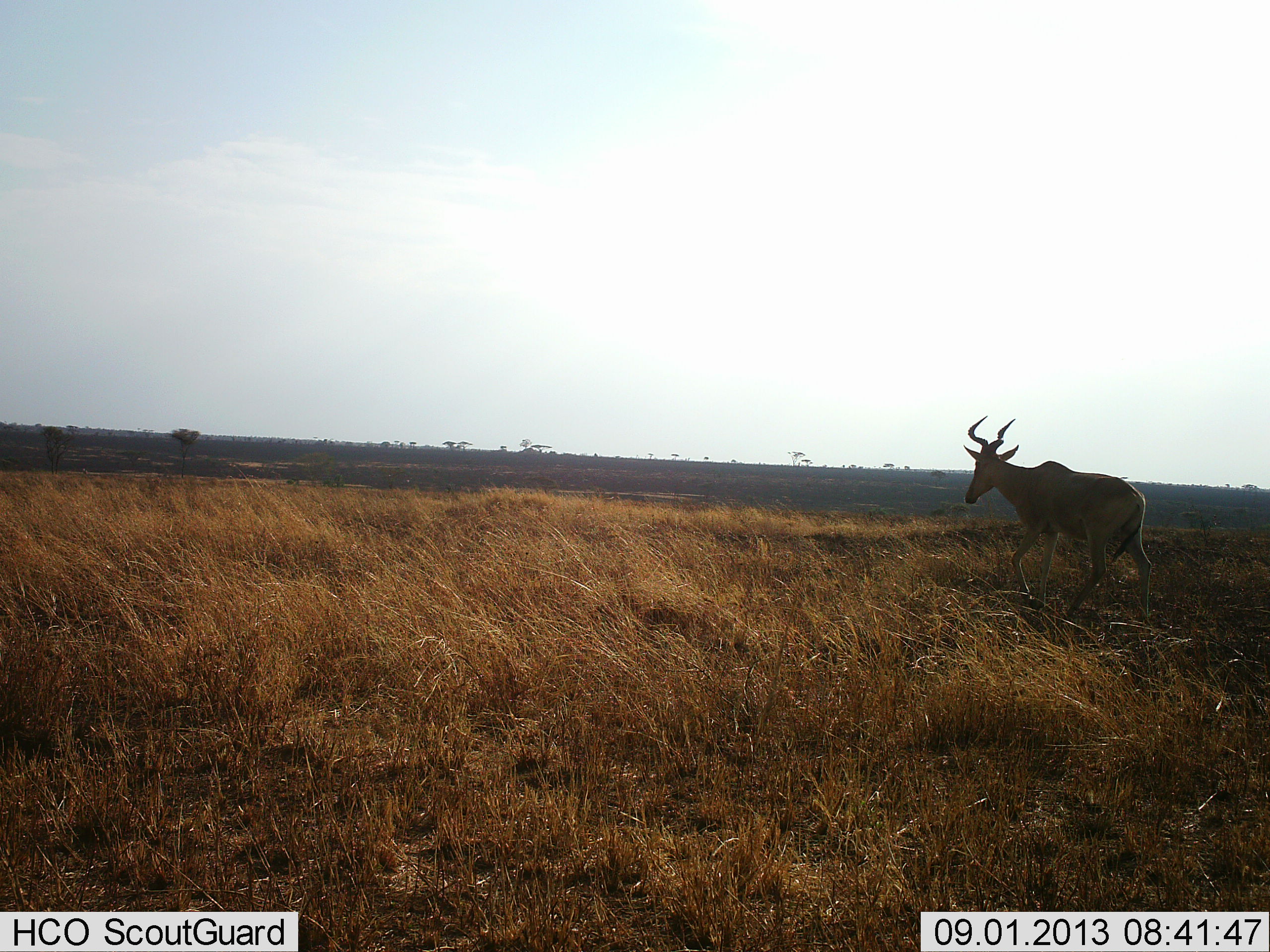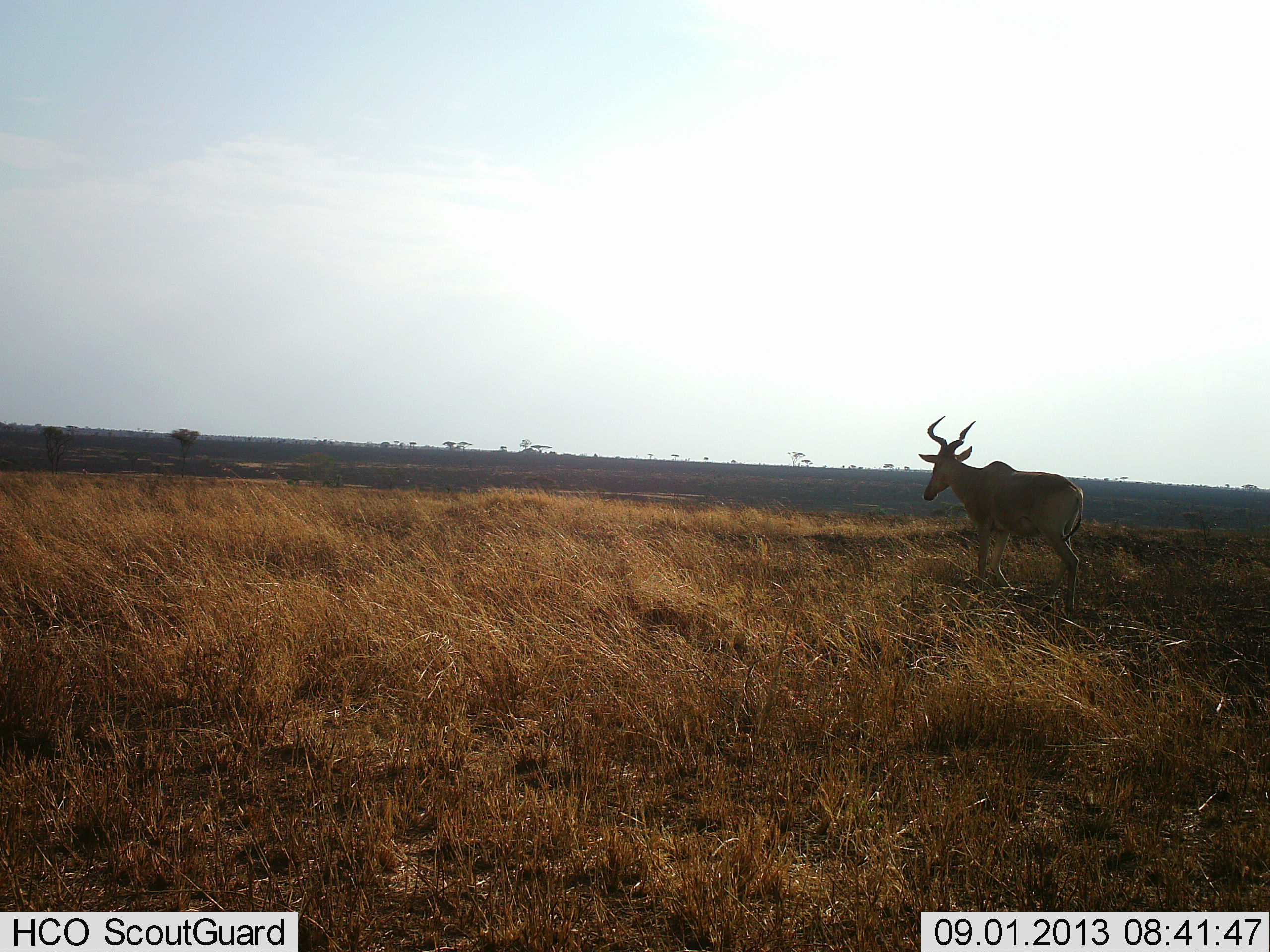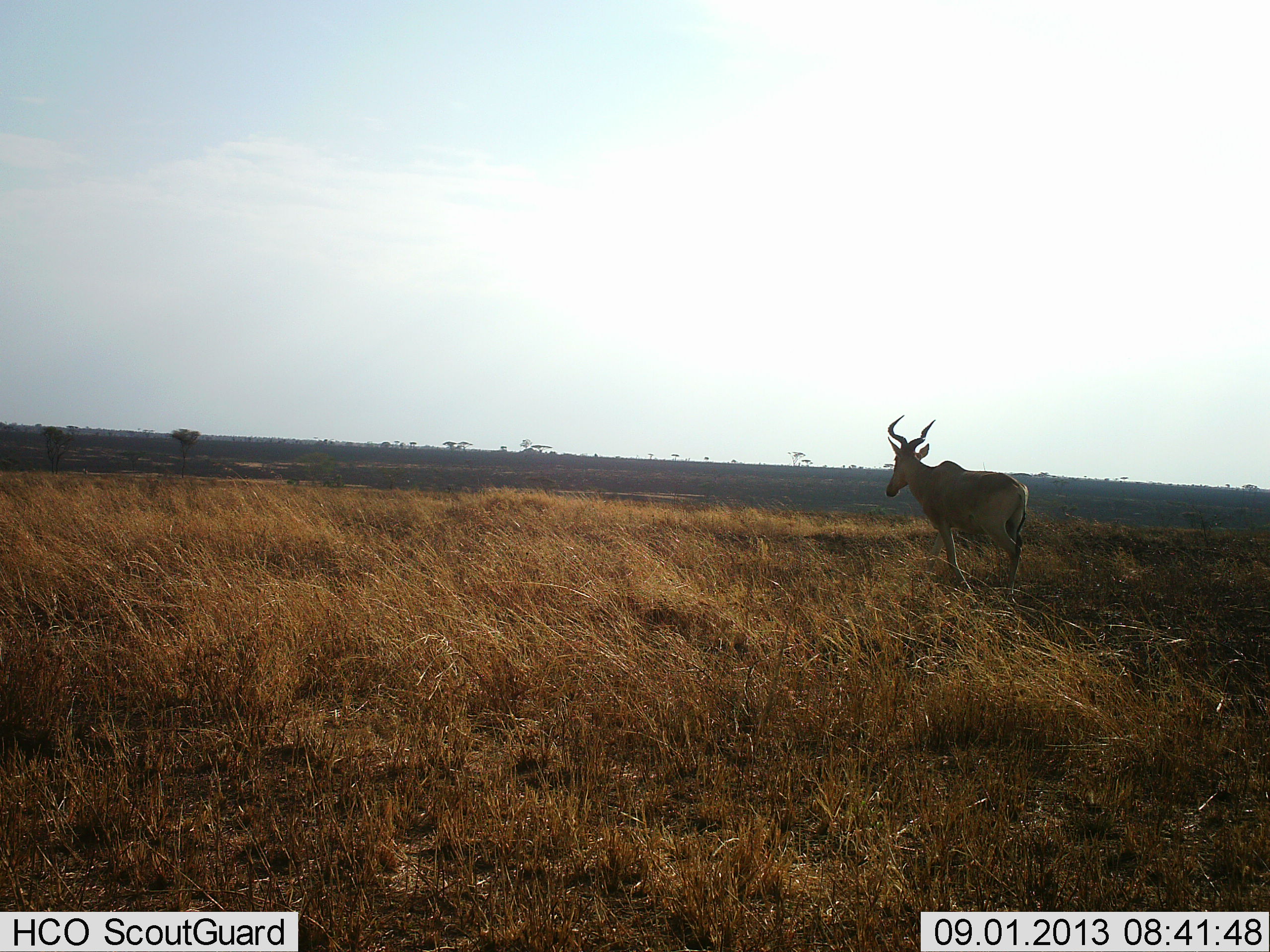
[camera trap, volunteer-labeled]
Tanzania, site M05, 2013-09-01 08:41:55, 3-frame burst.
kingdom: Animalia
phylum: Chordata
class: Mammalia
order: Artiodactyla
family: Bovidae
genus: Alcelaphus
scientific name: Alcelaphus buselaphus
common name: hartebeest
Hartebeest (Alcelaphus buselaphus), count 1. Behavior (volunteer vote fractions): standing 15%, resting 0%, moving 90%, interacting 0%. Young present (vote fraction): 0%. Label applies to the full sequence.